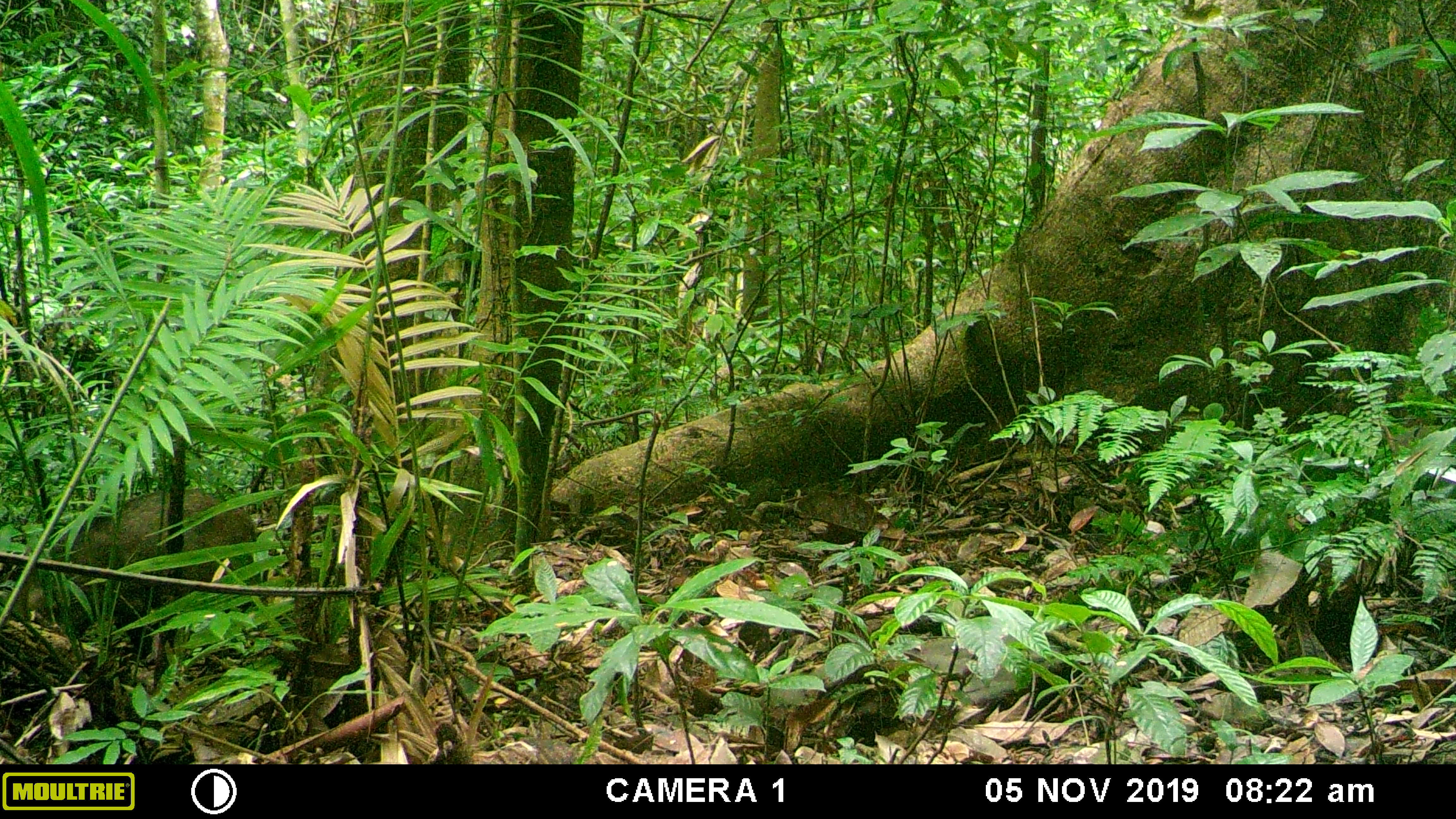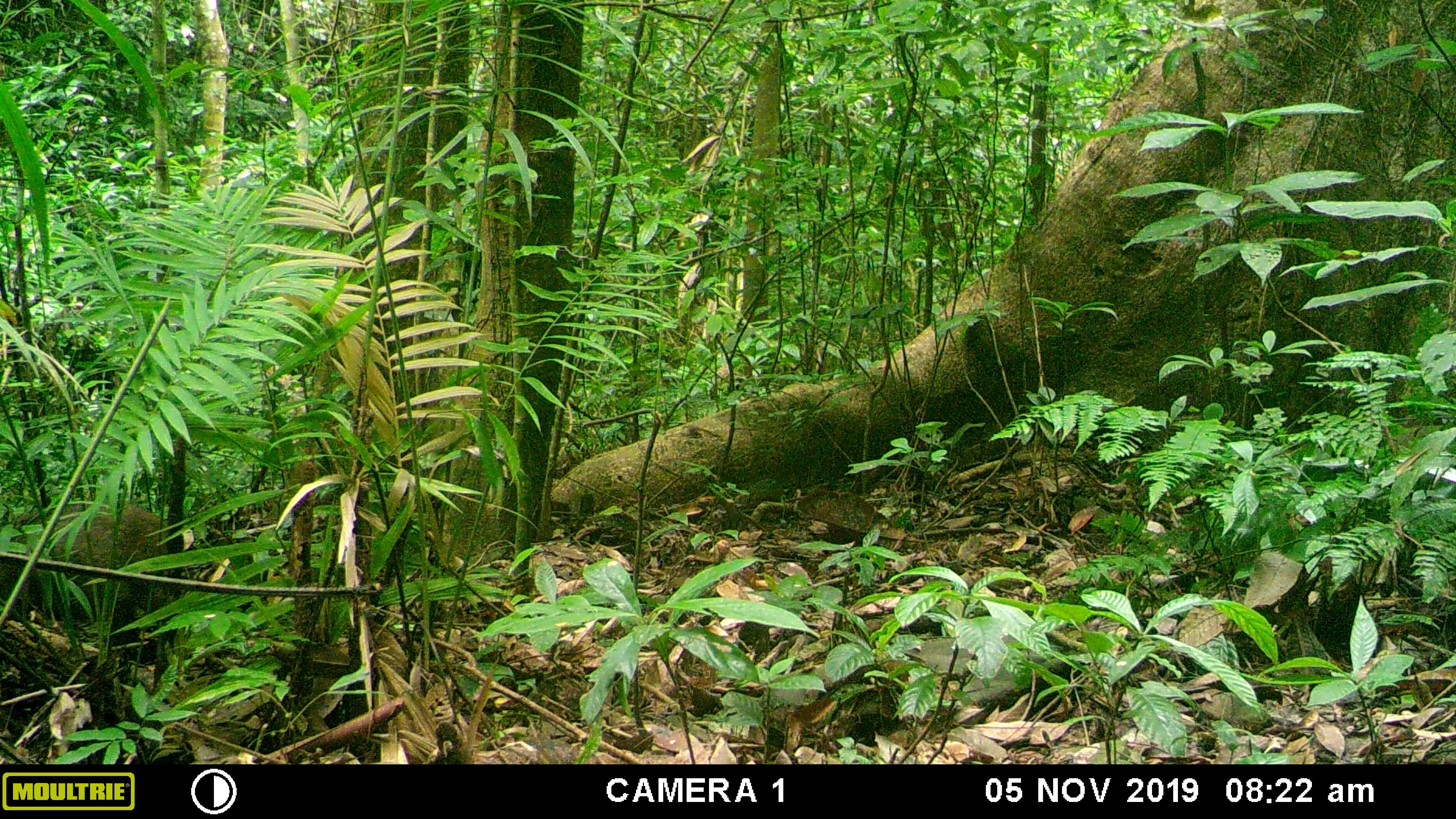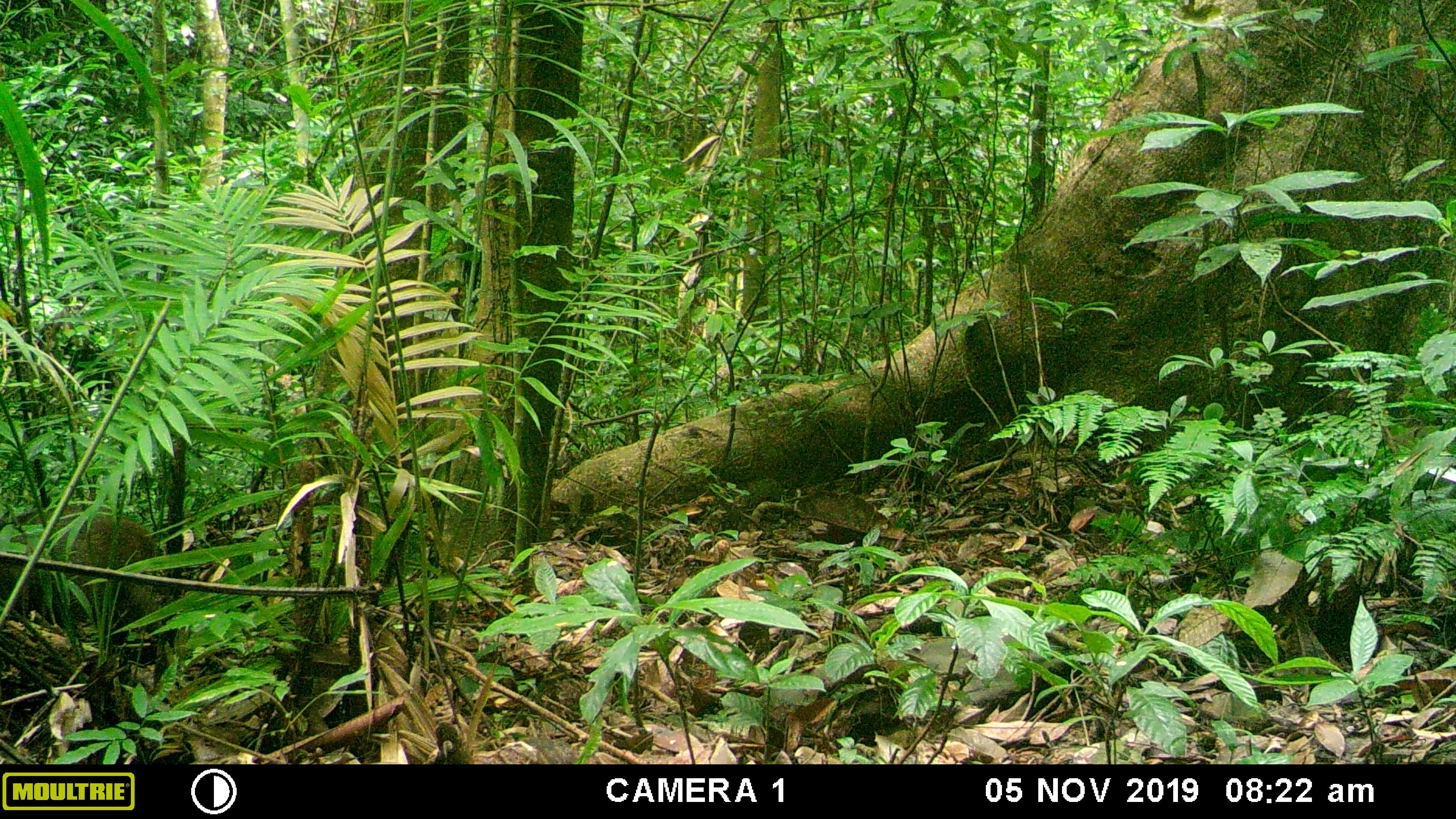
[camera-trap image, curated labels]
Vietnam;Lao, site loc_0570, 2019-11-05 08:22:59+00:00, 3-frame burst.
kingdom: Animalia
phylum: Chordata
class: Mammalia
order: Artiodactyla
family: Suidae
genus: Sus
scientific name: Sus scrofa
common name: eurasian wild pig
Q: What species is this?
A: Eurasian wild pig (Sus scrofa).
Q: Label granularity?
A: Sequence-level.